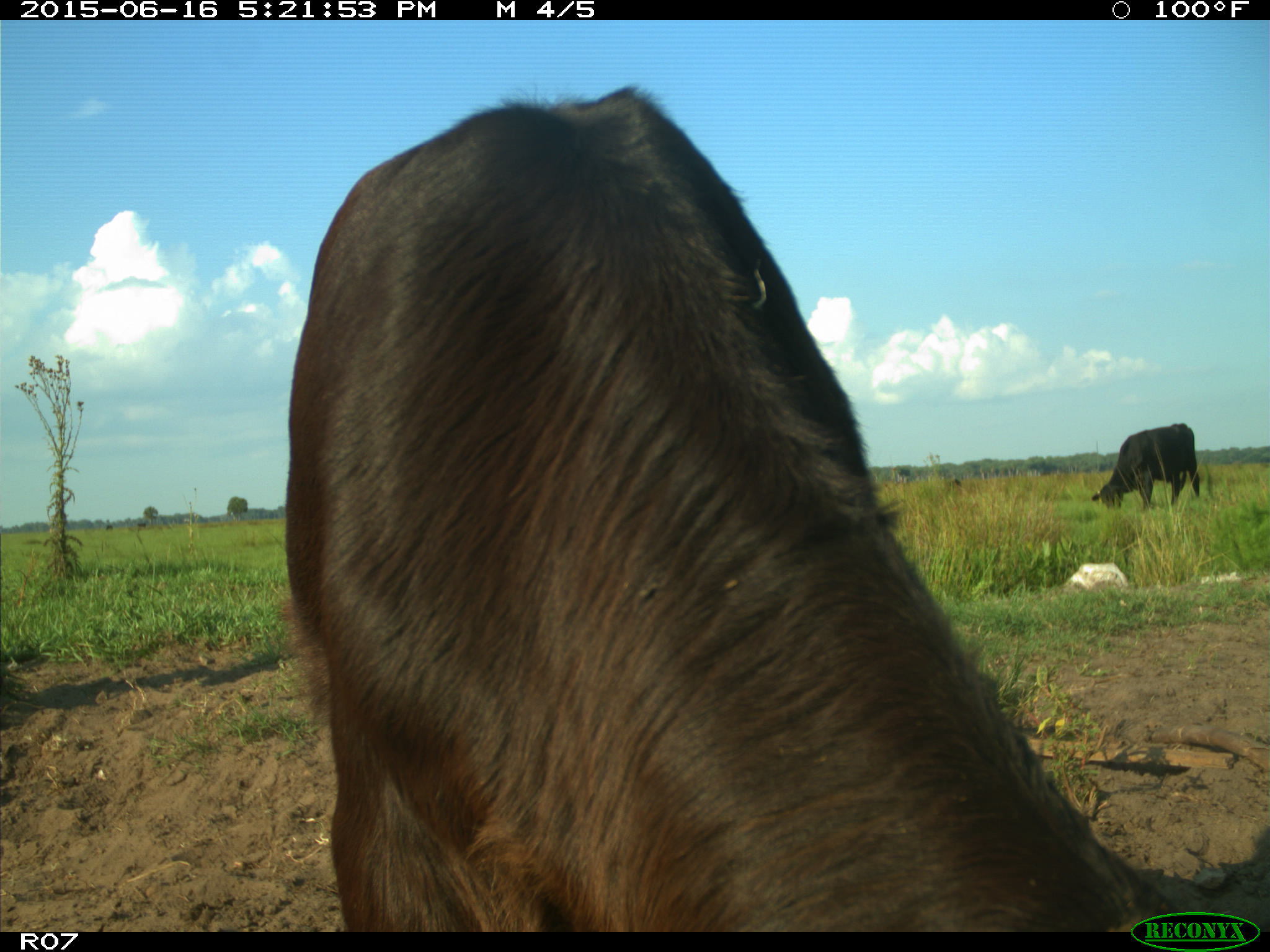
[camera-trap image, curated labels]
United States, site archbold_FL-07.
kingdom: Animalia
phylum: Chordata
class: Mammalia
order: Artiodactyla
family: Bovidae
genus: Bos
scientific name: Bos taurus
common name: domestic cow